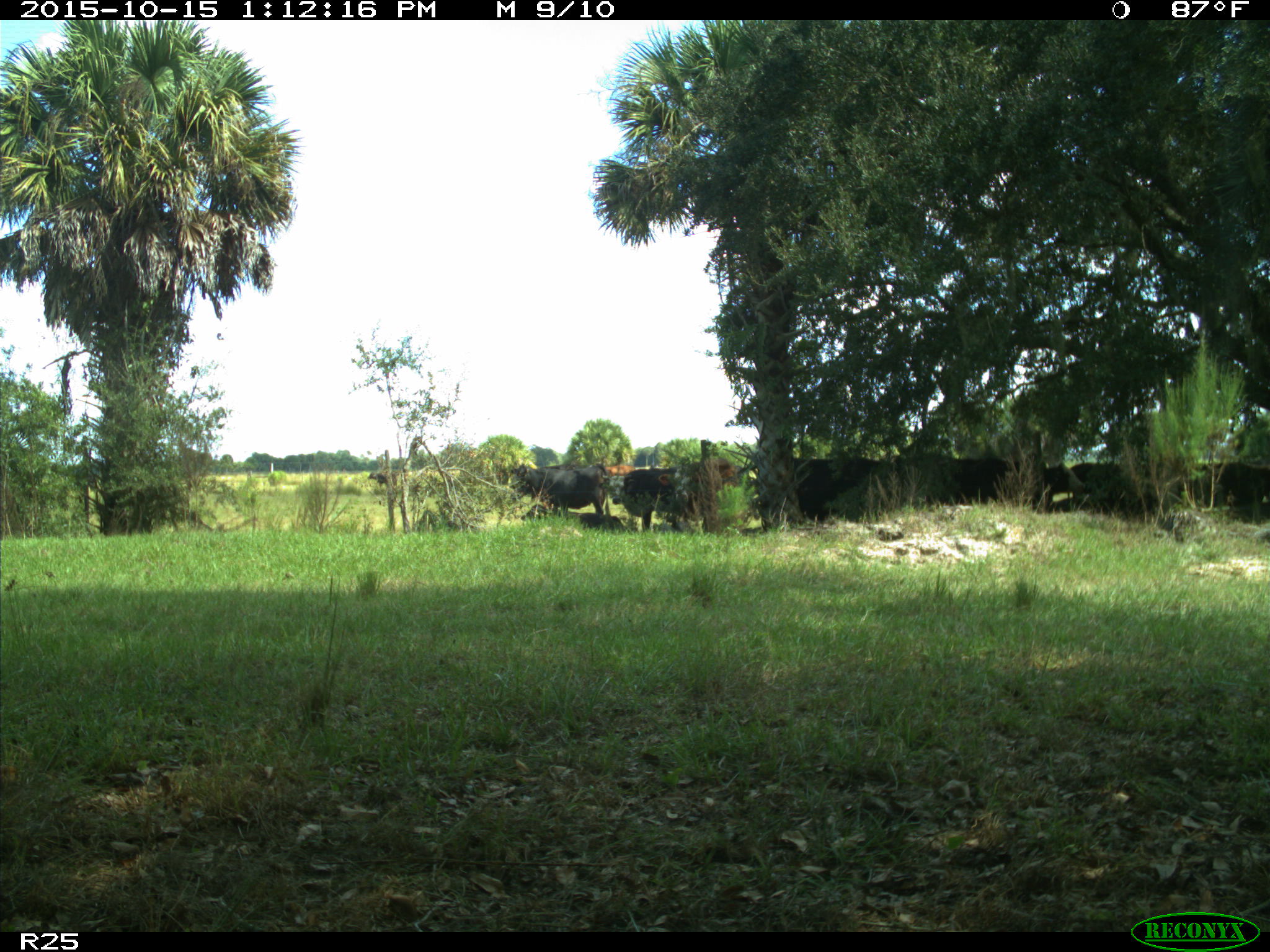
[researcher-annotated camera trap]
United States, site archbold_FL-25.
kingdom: Animalia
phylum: Chordata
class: Mammalia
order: Artiodactyla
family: Bovidae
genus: Bos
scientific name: Bos taurus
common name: domestic cow